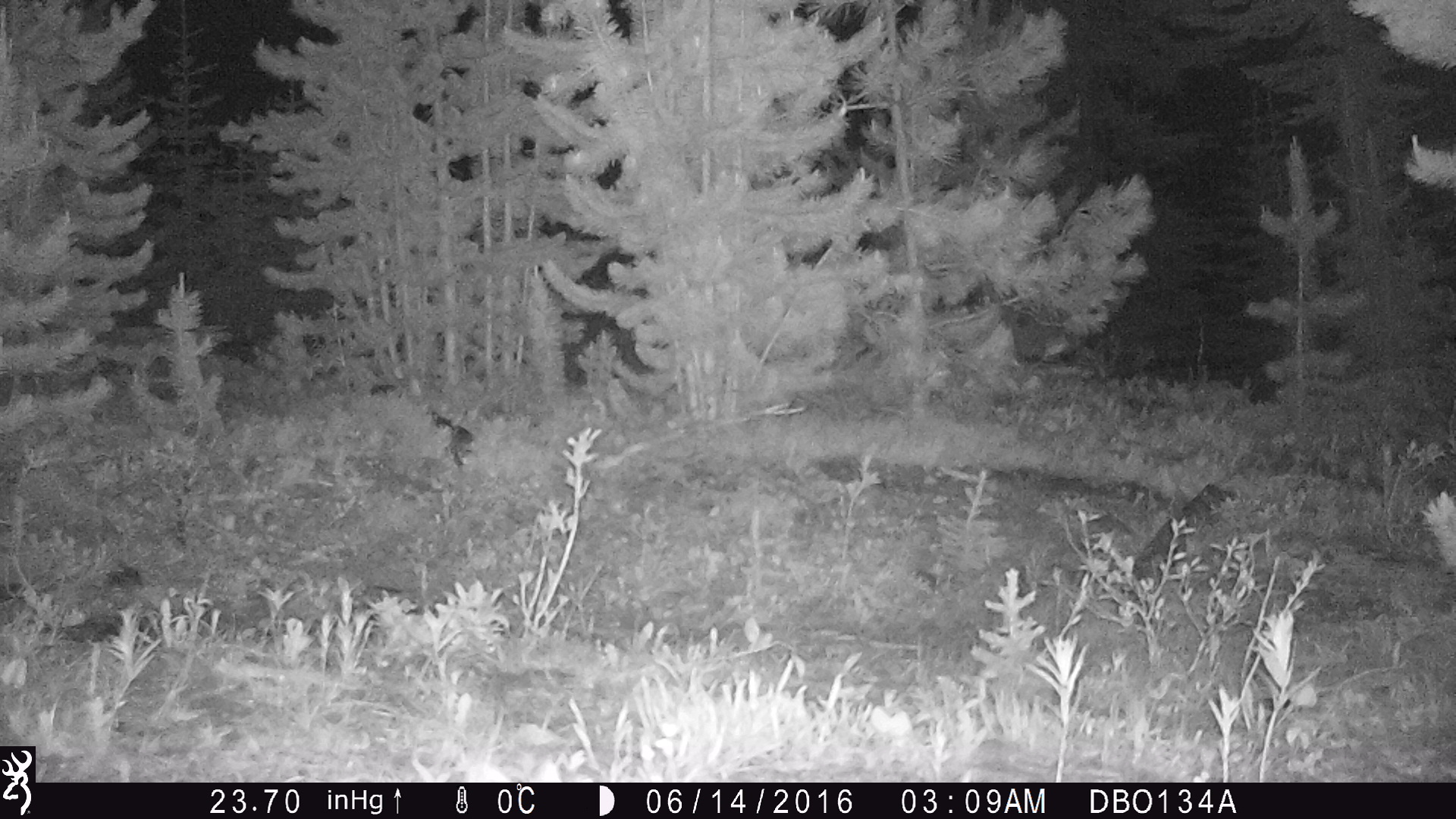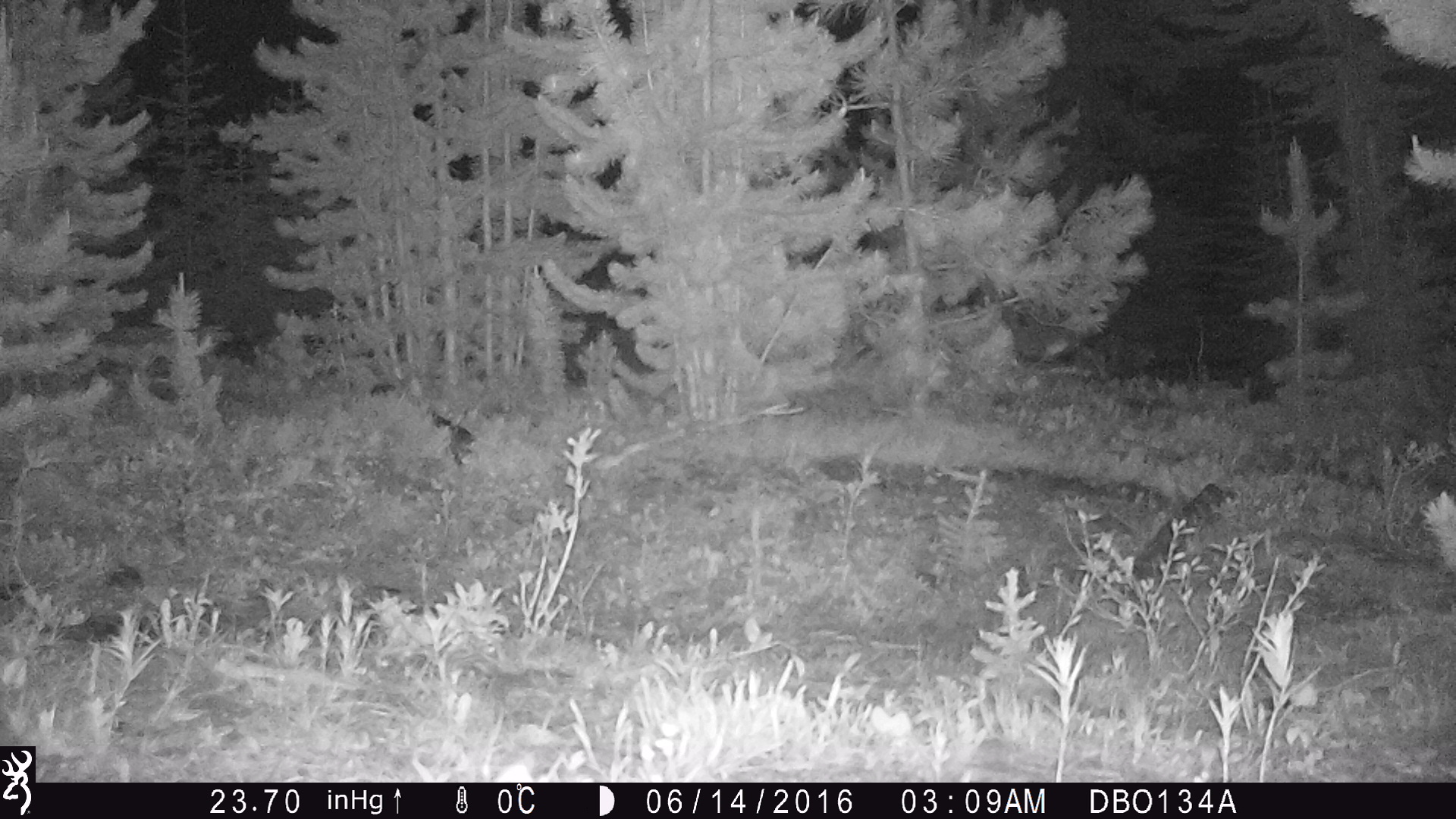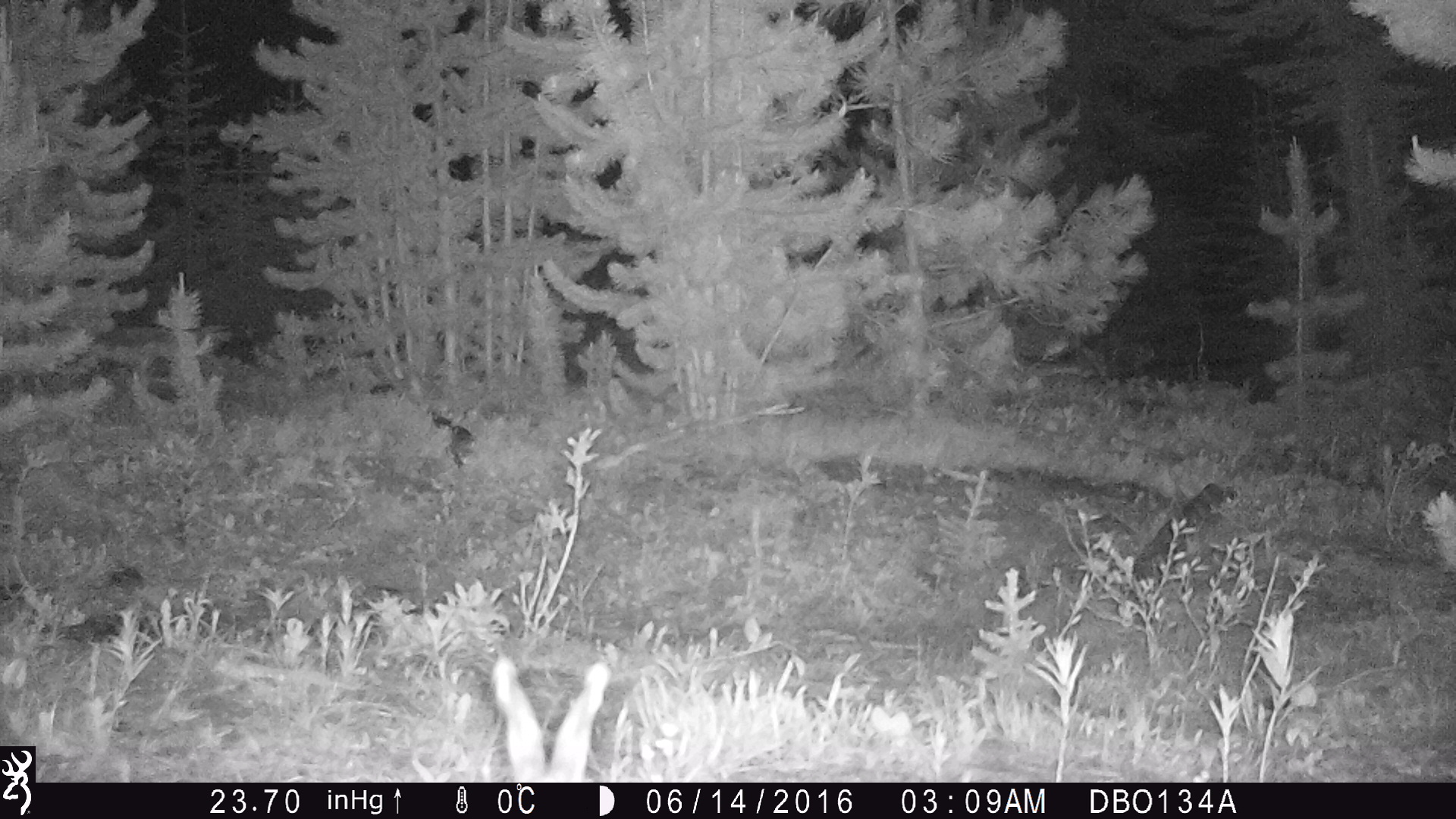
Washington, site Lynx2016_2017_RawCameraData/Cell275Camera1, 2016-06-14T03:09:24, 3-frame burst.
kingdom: Animalia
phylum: Chordata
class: Mammalia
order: Lagomorpha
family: Leporidae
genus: Lepus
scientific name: Lepus americanus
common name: snowshoe hare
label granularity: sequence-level